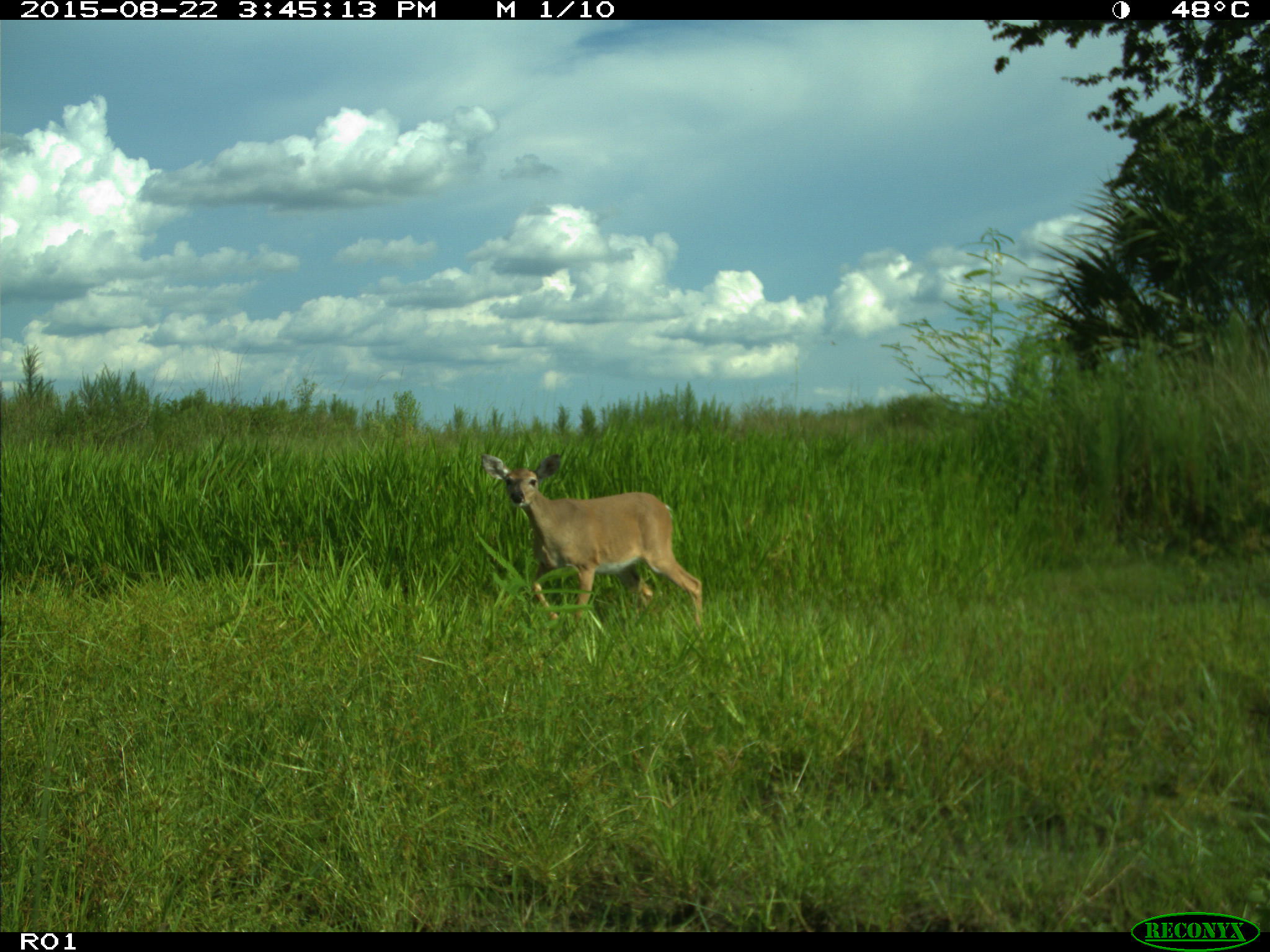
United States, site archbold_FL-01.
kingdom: Animalia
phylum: Chordata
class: Mammalia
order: Artiodactyla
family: Cervidae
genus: Odocoileus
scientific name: Odocoileus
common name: deer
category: unidentified deer